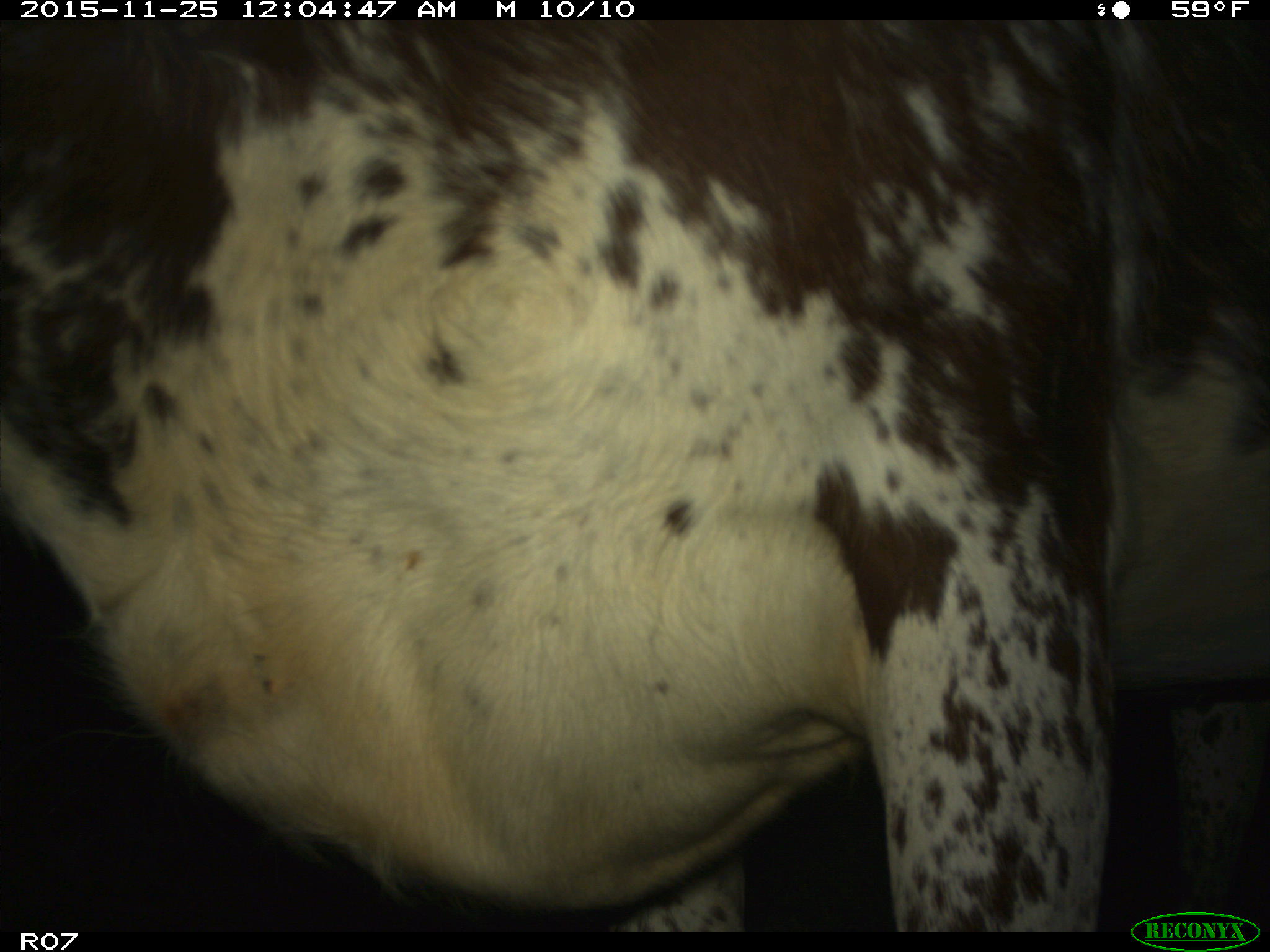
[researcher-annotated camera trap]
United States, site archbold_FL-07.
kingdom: Animalia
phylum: Chordata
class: Mammalia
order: Artiodactyla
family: Bovidae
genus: Bos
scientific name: Bos taurus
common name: domestic cow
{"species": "Bos taurus (domestic cow)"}